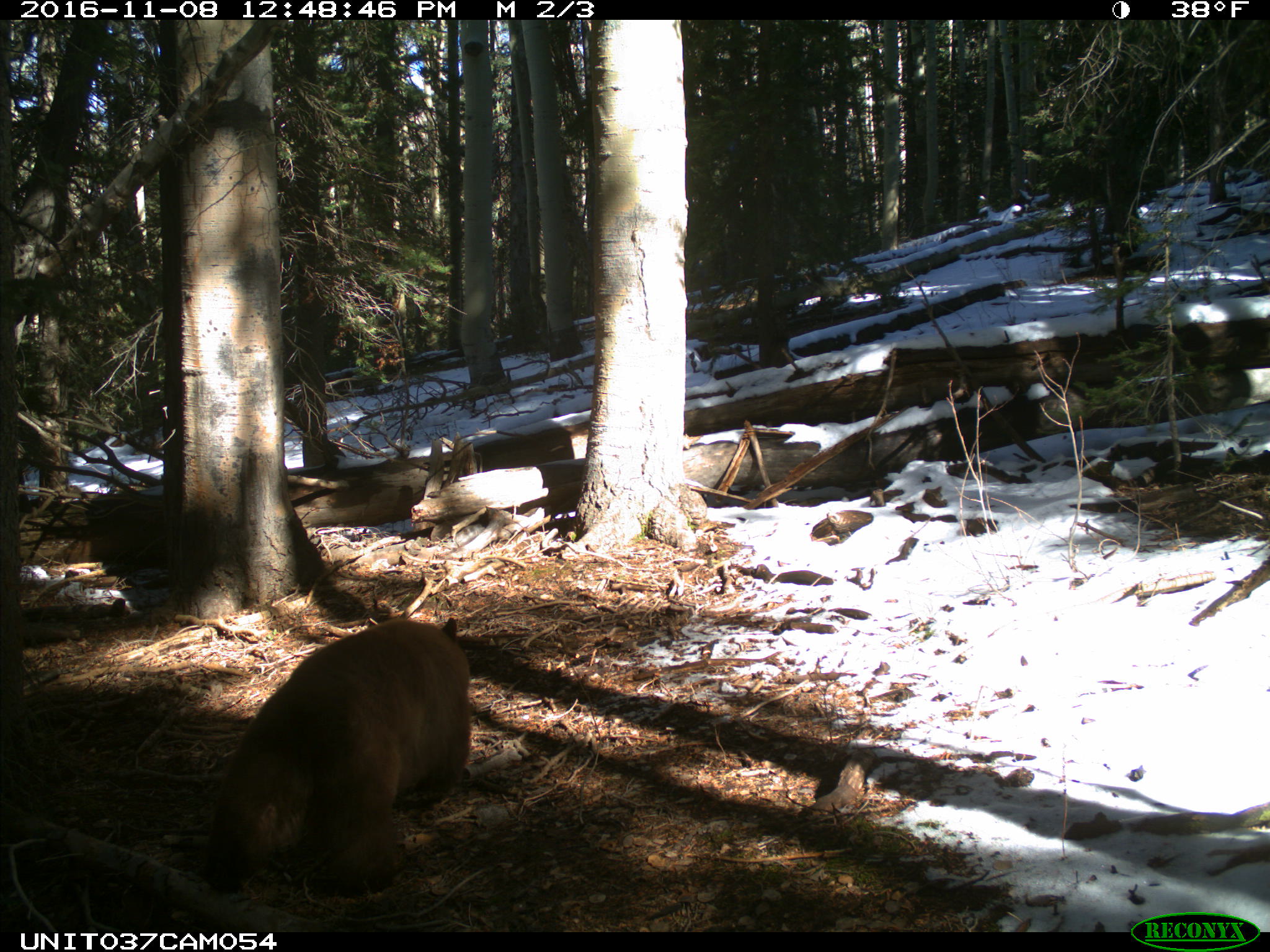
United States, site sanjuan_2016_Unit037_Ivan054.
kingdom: Animalia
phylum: Chordata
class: Mammalia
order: Carnivora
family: Ursidae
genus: Ursus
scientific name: Ursus americanus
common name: american black bear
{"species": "Ursus americanus (american black bear)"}